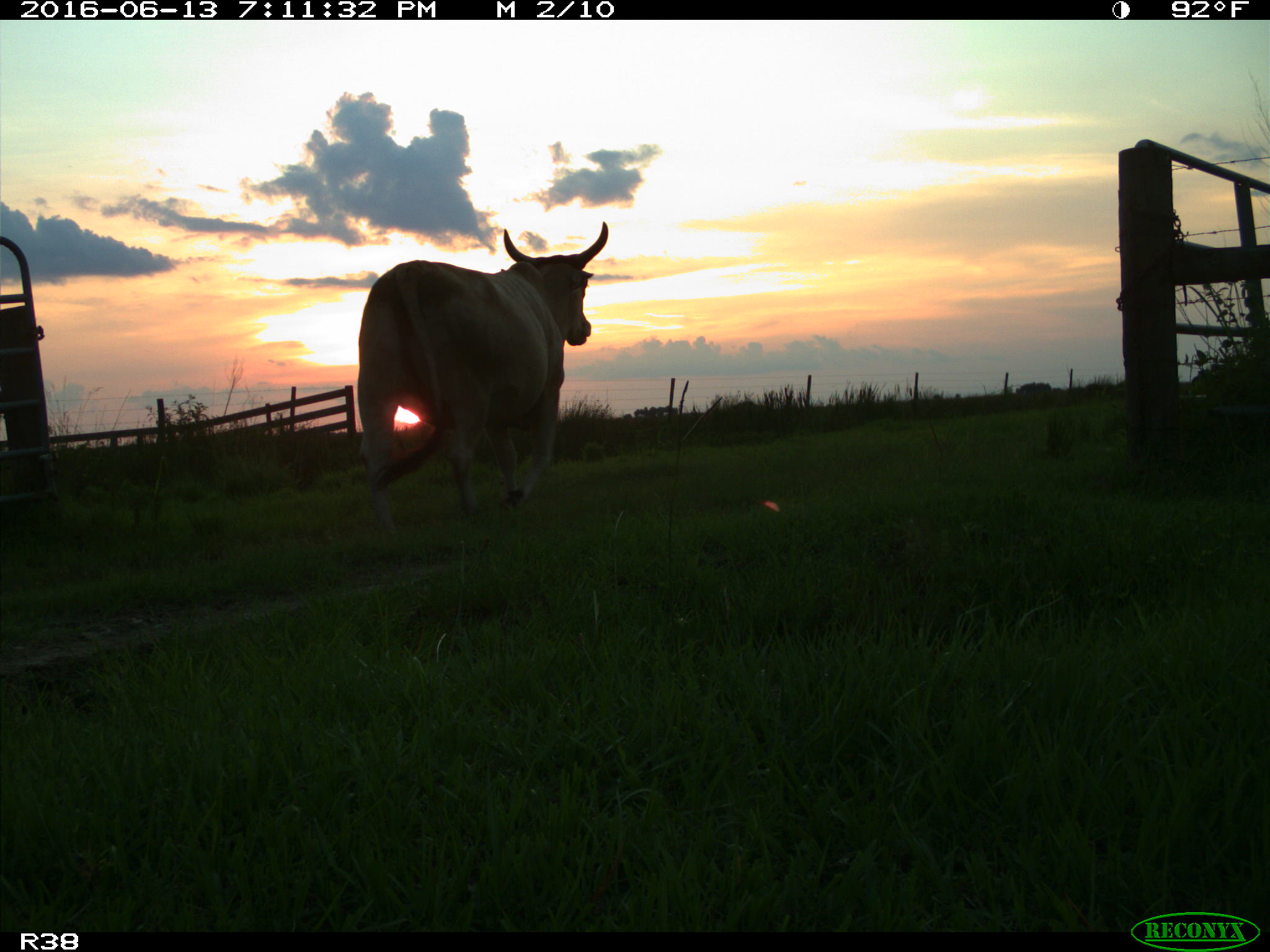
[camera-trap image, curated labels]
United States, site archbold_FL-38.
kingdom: Animalia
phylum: Chordata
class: Mammalia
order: Artiodactyla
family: Bovidae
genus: Bos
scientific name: Bos taurus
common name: domestic cow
Bos taurus (domestic cow).